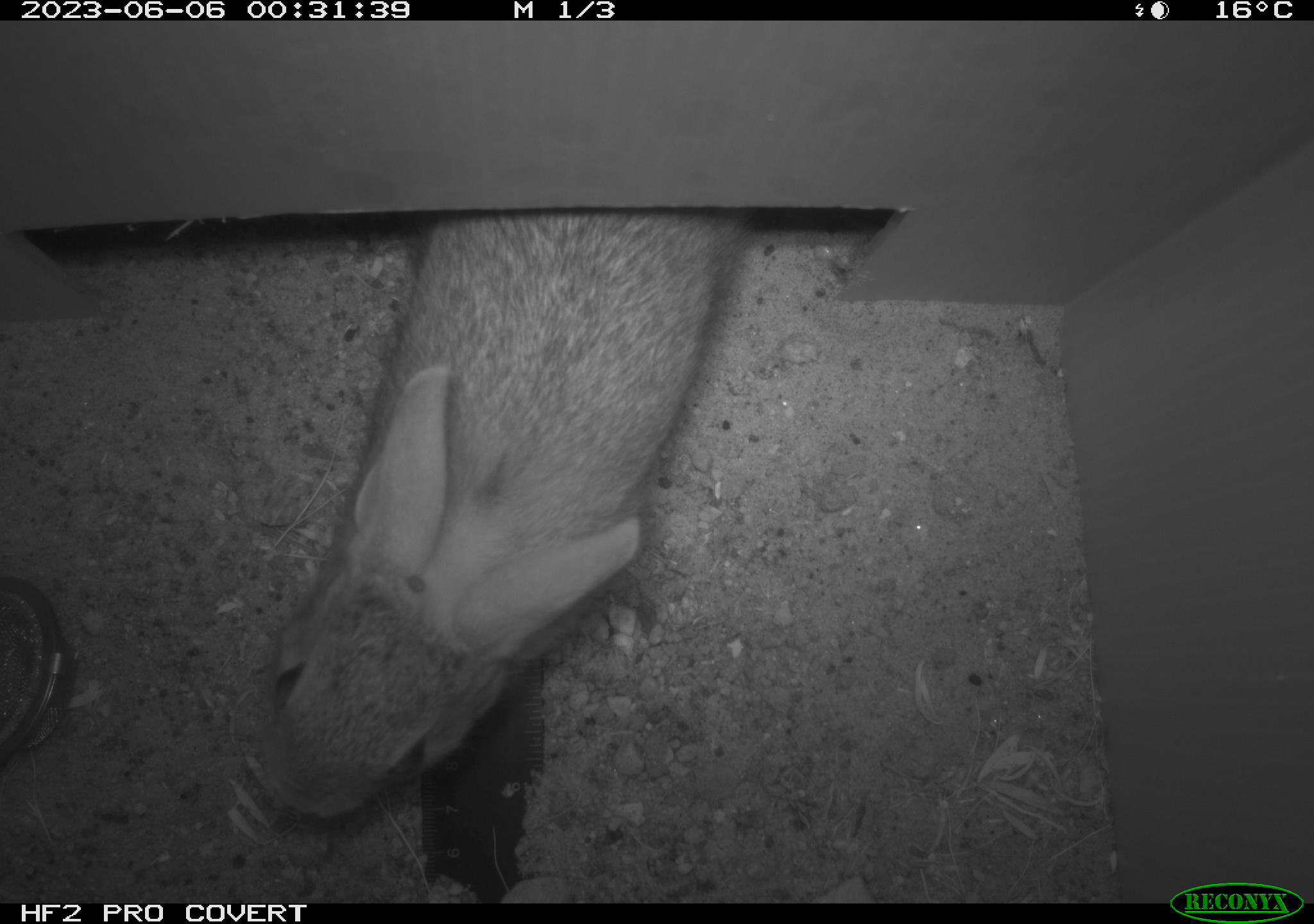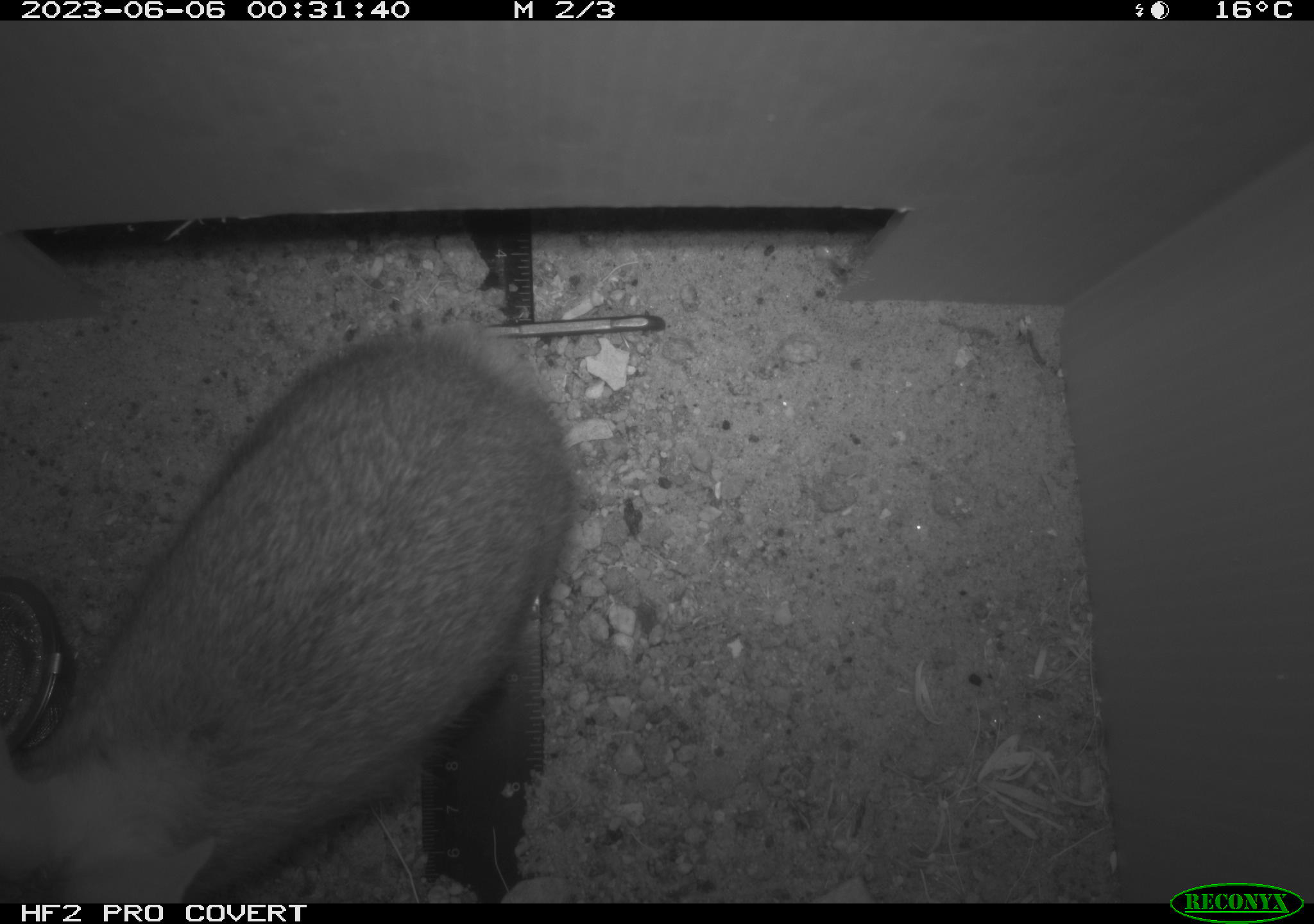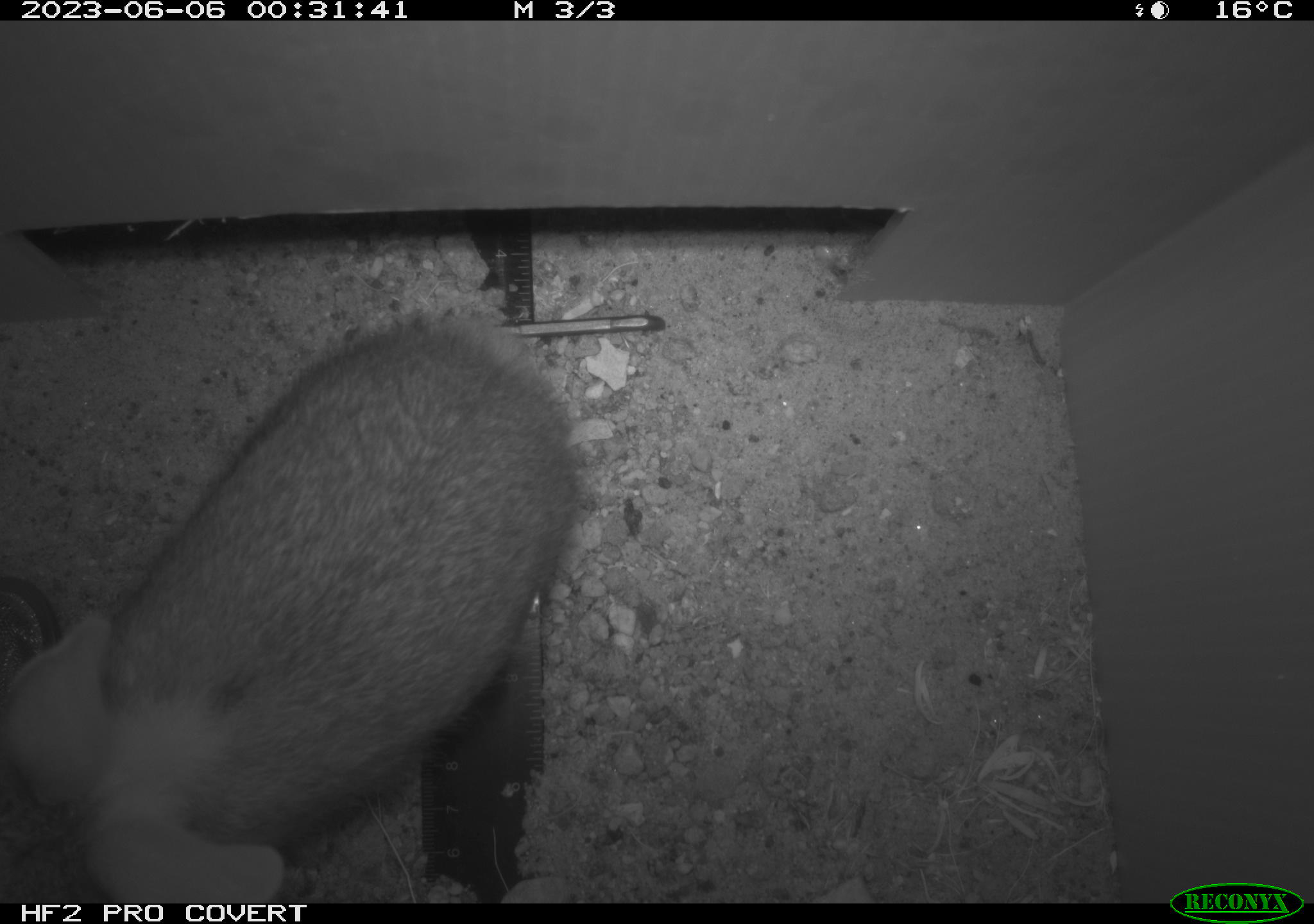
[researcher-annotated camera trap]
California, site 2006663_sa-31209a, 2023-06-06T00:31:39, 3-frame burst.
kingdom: Animalia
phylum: Chordata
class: Mammalia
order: Lagomorpha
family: Leporidae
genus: Sylvilagus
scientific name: Sylvilagus audubonii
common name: desert cottontail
Desert cottontail (Sylvilagus audubonii).